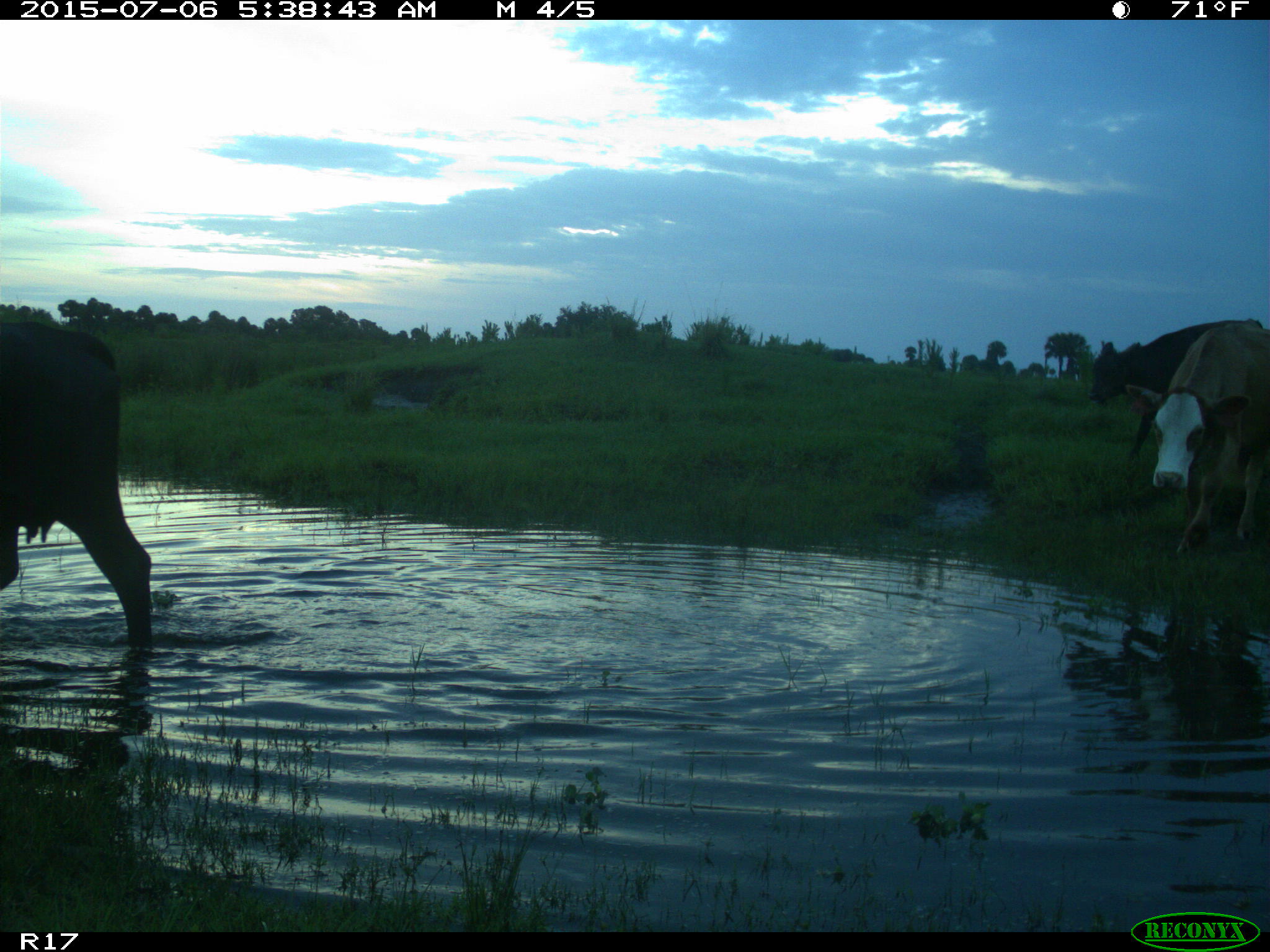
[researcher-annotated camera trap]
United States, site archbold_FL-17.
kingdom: Animalia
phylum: Chordata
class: Mammalia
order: Artiodactyla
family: Bovidae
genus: Bos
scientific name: Bos taurus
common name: domestic cow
Bos taurus (domestic cow).